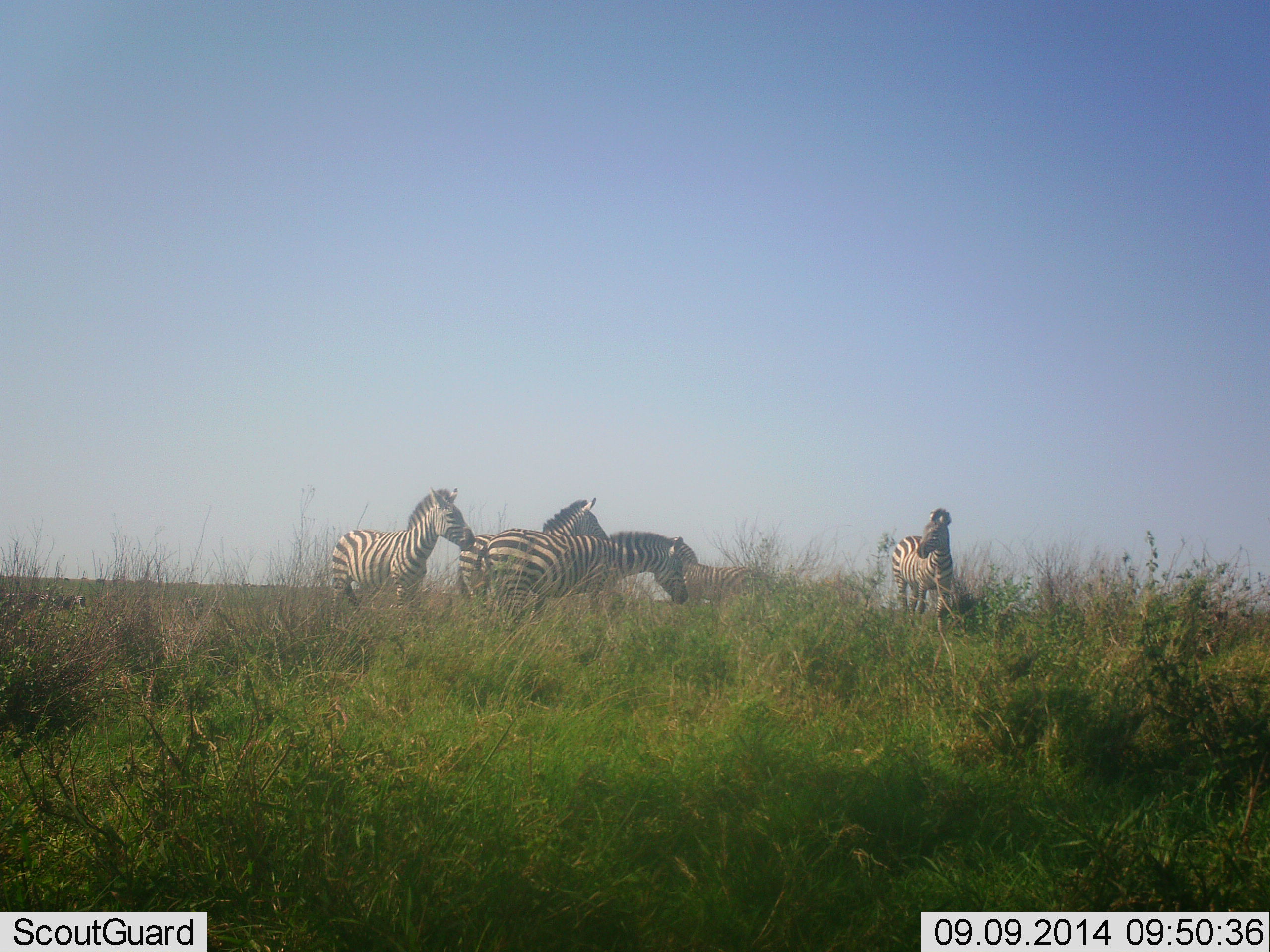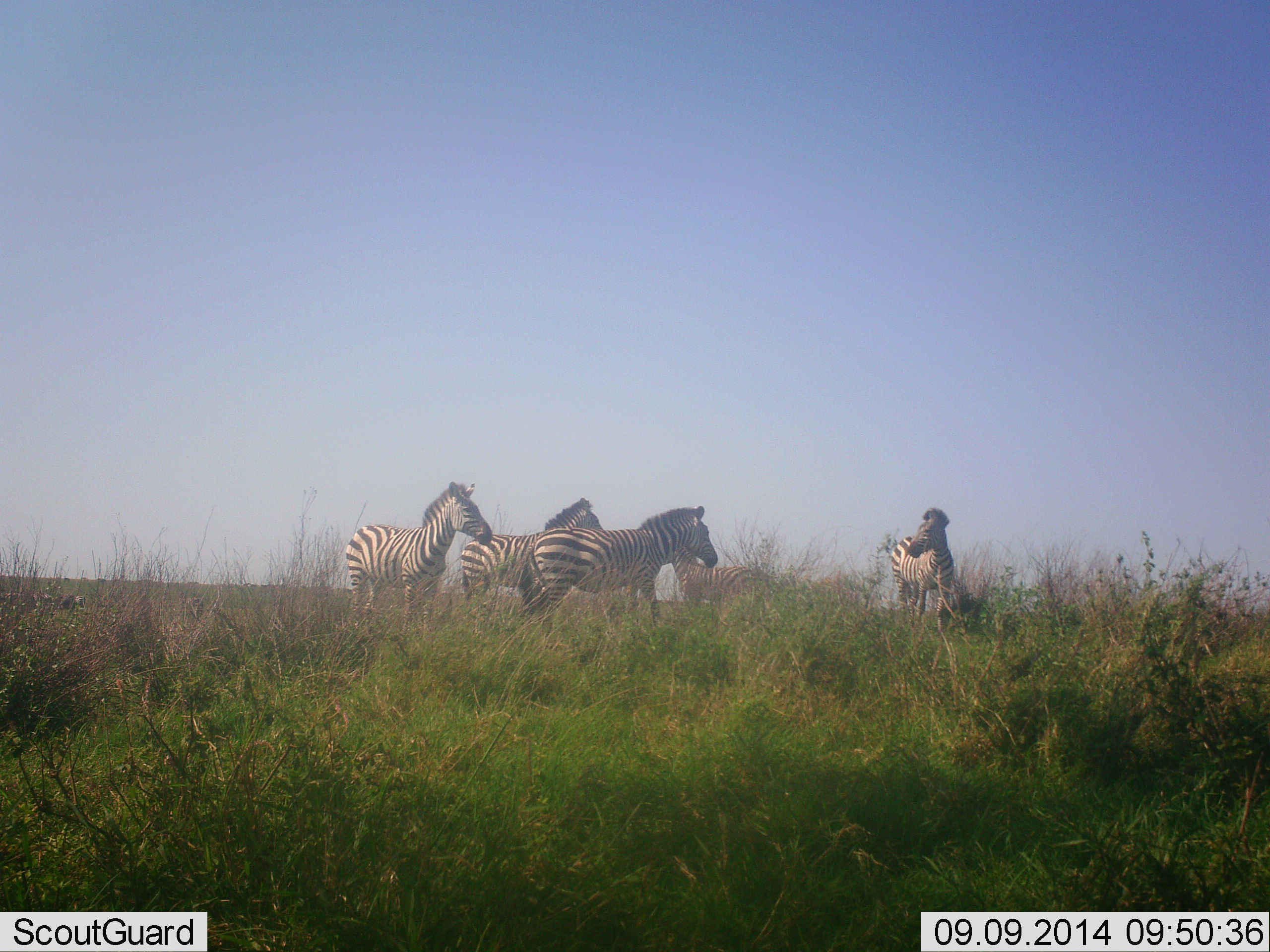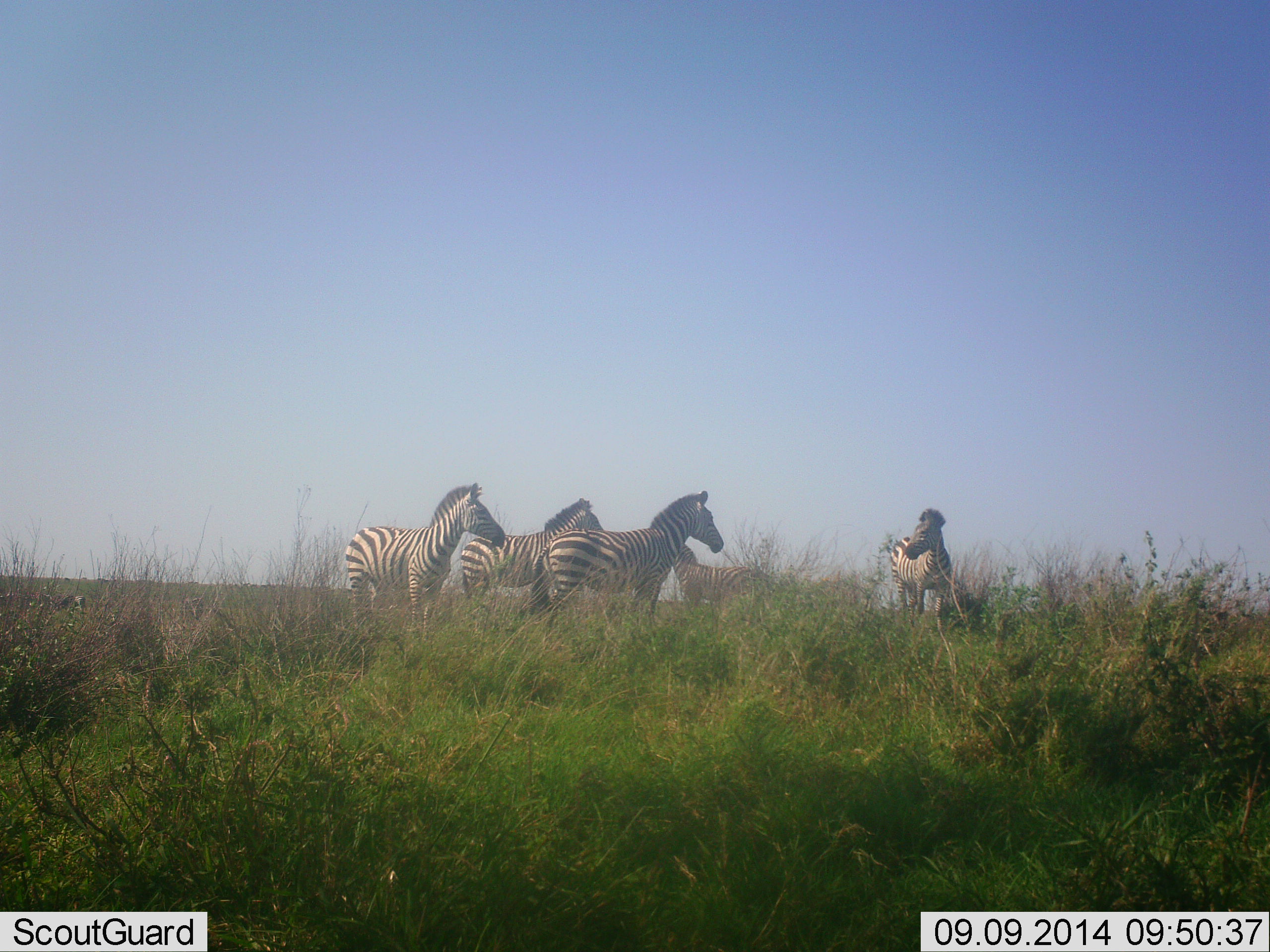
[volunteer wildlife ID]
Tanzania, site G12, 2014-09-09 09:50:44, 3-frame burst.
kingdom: Animalia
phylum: Chordata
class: Mammalia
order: Perissodactyla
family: Equidae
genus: Equus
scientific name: Equus quagga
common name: plains zebra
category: zebra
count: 5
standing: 90%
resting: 10%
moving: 10%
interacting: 40%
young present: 10%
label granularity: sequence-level